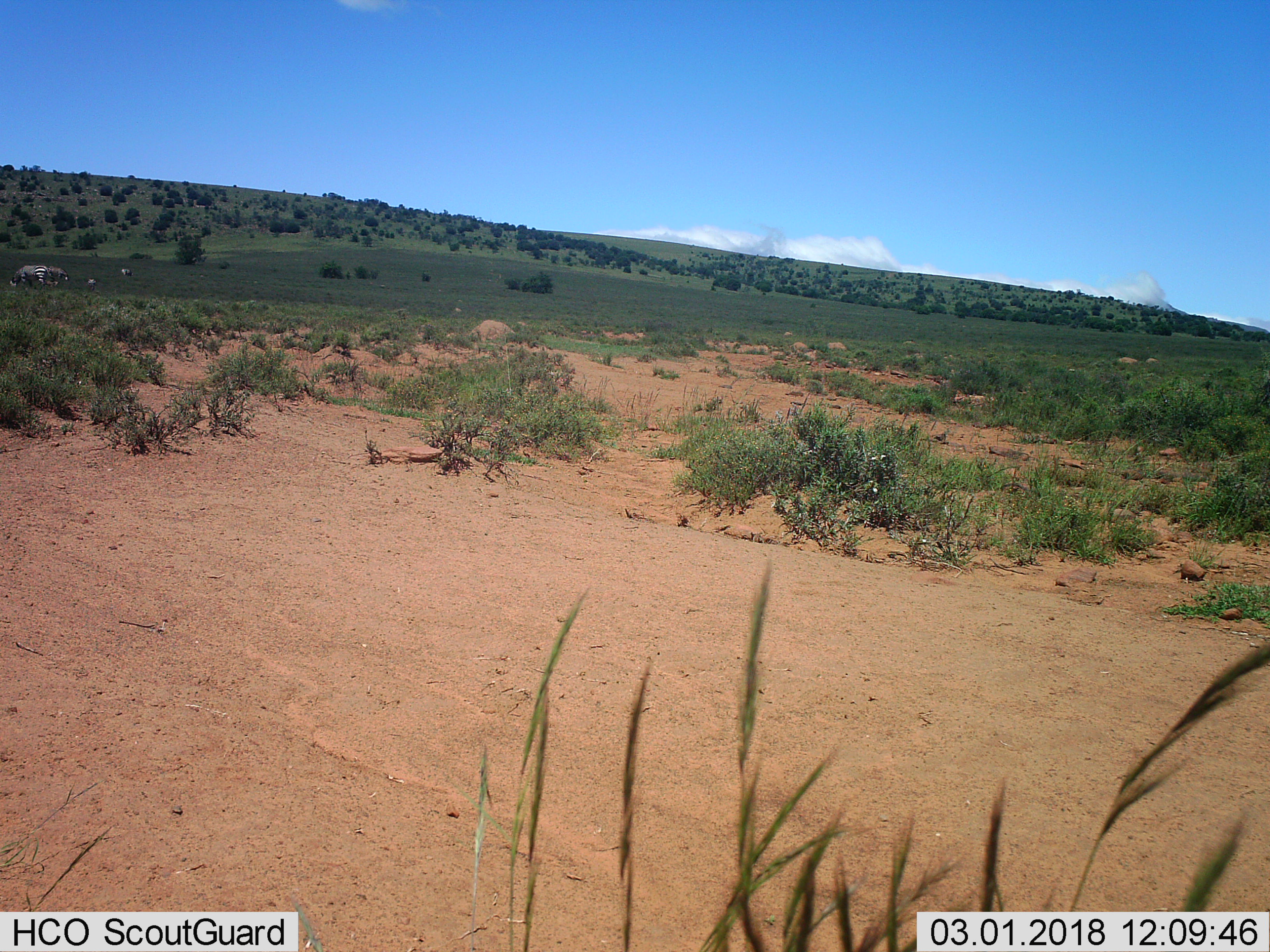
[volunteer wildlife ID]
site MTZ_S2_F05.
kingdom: Animalia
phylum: Chordata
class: Mammalia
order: Perissodactyla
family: Equidae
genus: Equus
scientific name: Equus zebra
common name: mountain zebra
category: zebramountain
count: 4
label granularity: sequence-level